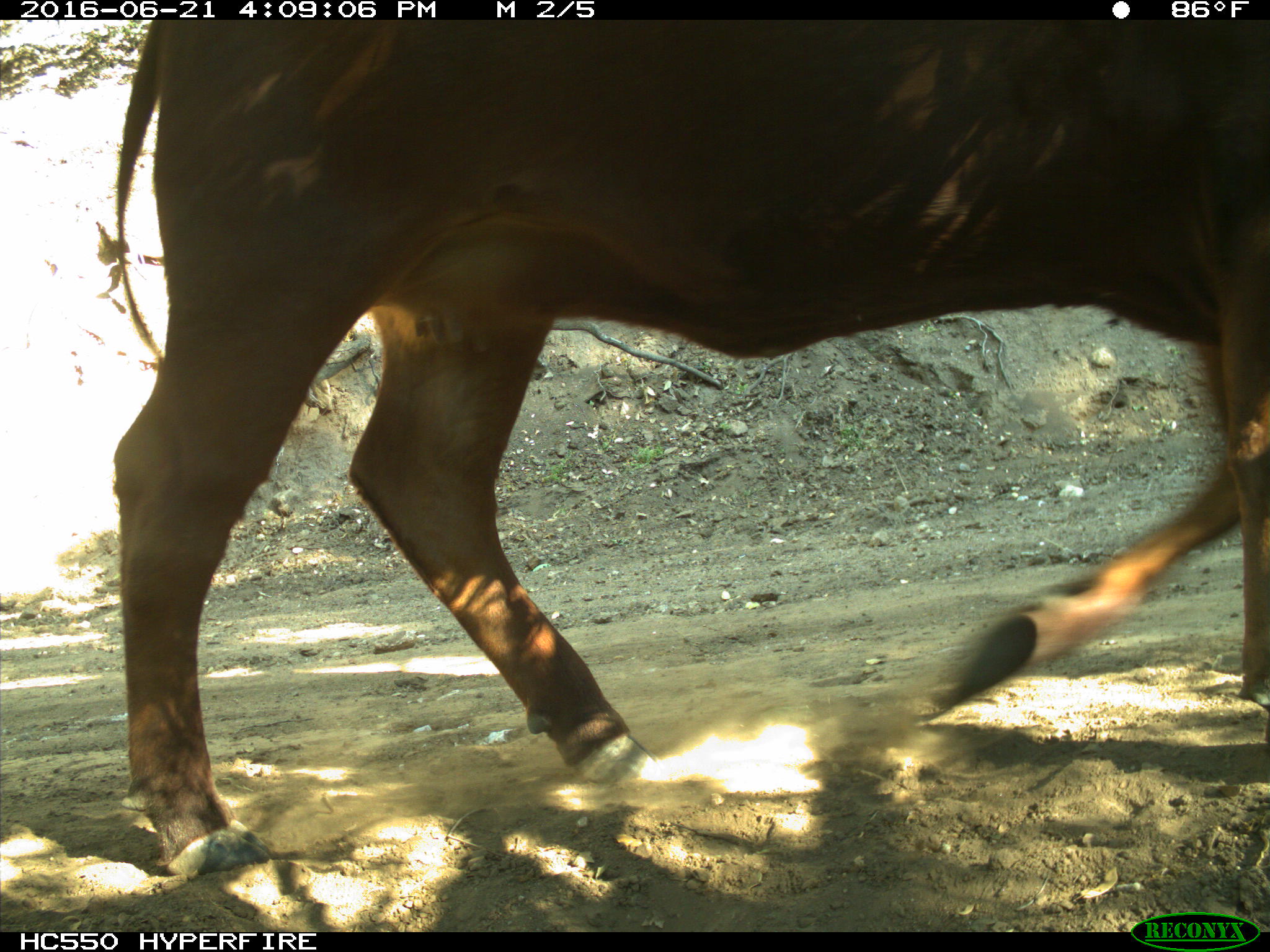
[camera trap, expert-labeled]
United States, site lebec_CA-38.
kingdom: Animalia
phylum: Chordata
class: Mammalia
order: Artiodactyla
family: Bovidae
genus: Bos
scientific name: Bos taurus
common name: domestic cow